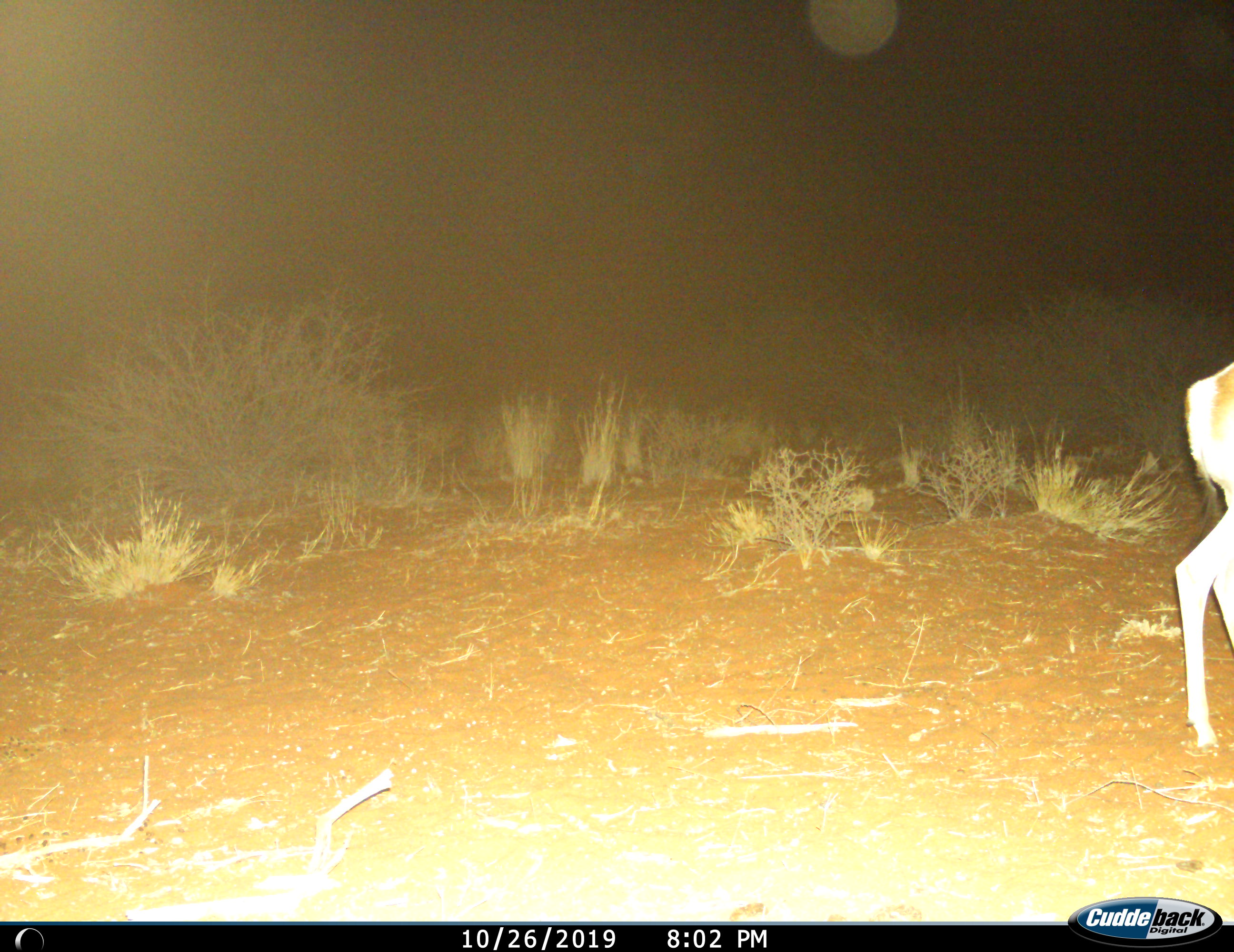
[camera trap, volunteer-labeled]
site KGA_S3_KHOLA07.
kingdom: Animalia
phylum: Chordata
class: Mammalia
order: Artiodactyla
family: Bovidae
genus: Antidorcas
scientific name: Antidorcas marsupialis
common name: springbok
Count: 1.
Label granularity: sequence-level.